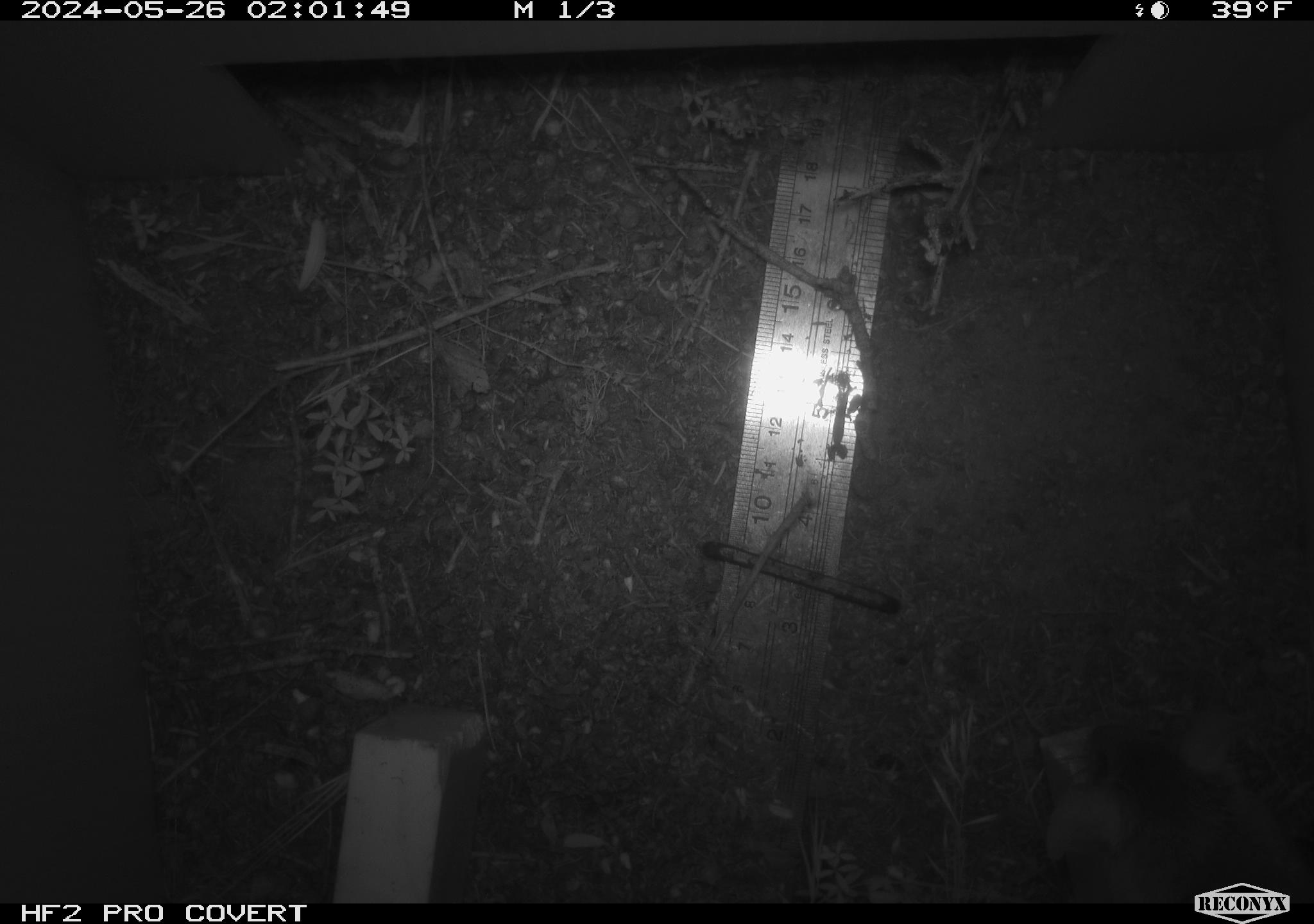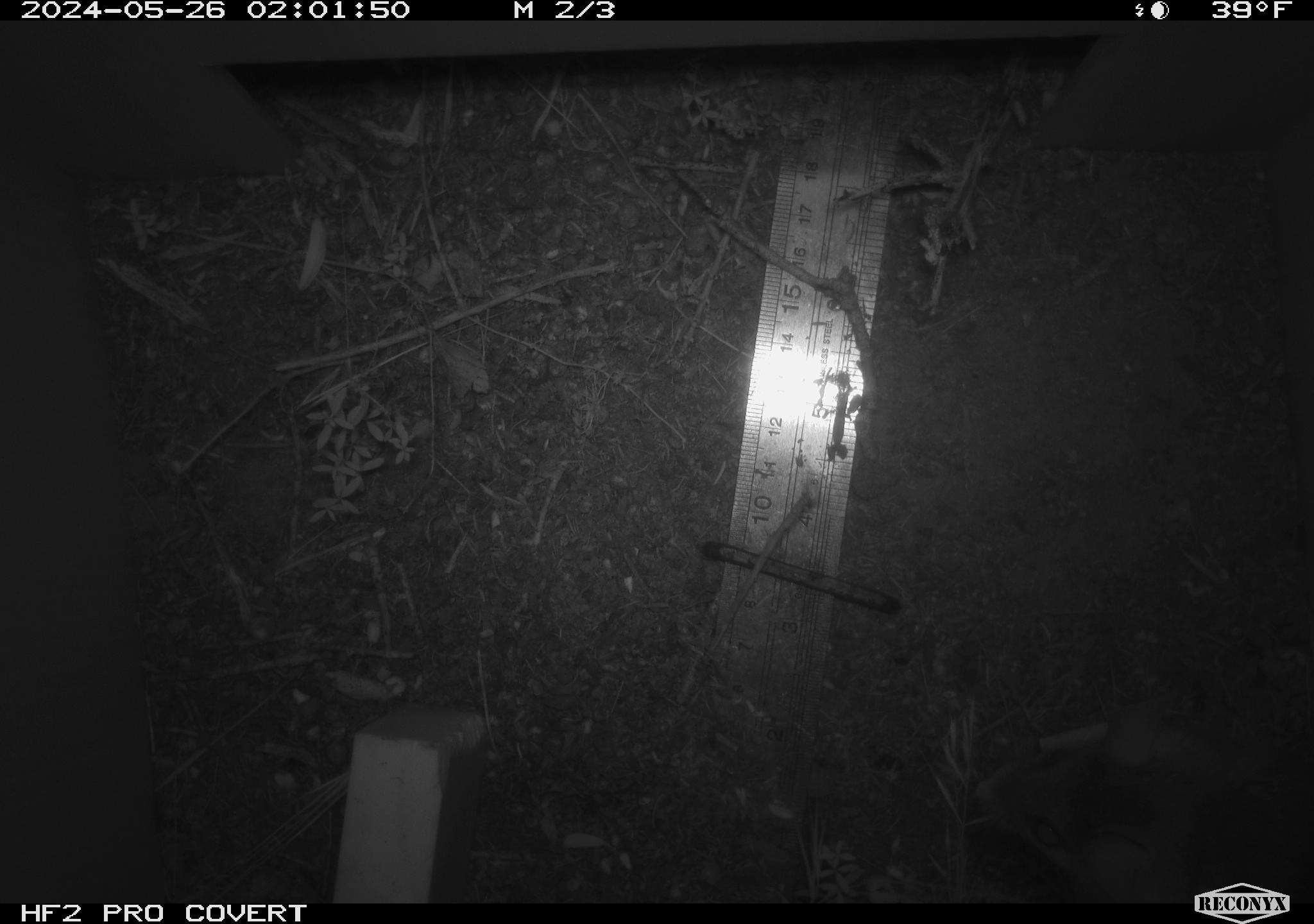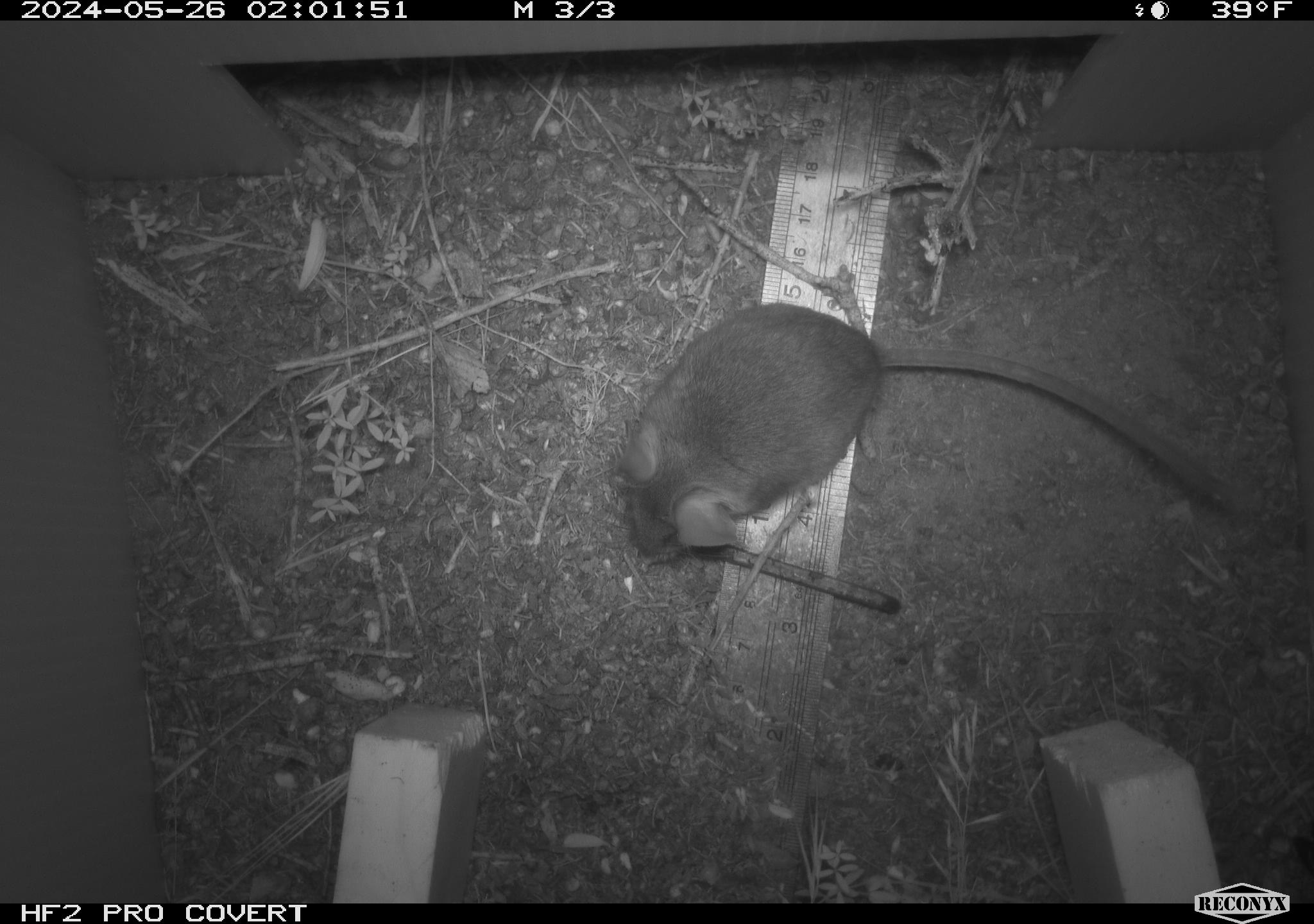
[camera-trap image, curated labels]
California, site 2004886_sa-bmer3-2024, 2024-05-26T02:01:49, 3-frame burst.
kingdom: Animalia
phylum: Chordata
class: Mammalia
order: Rodentia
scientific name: Rodentia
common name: mouse species